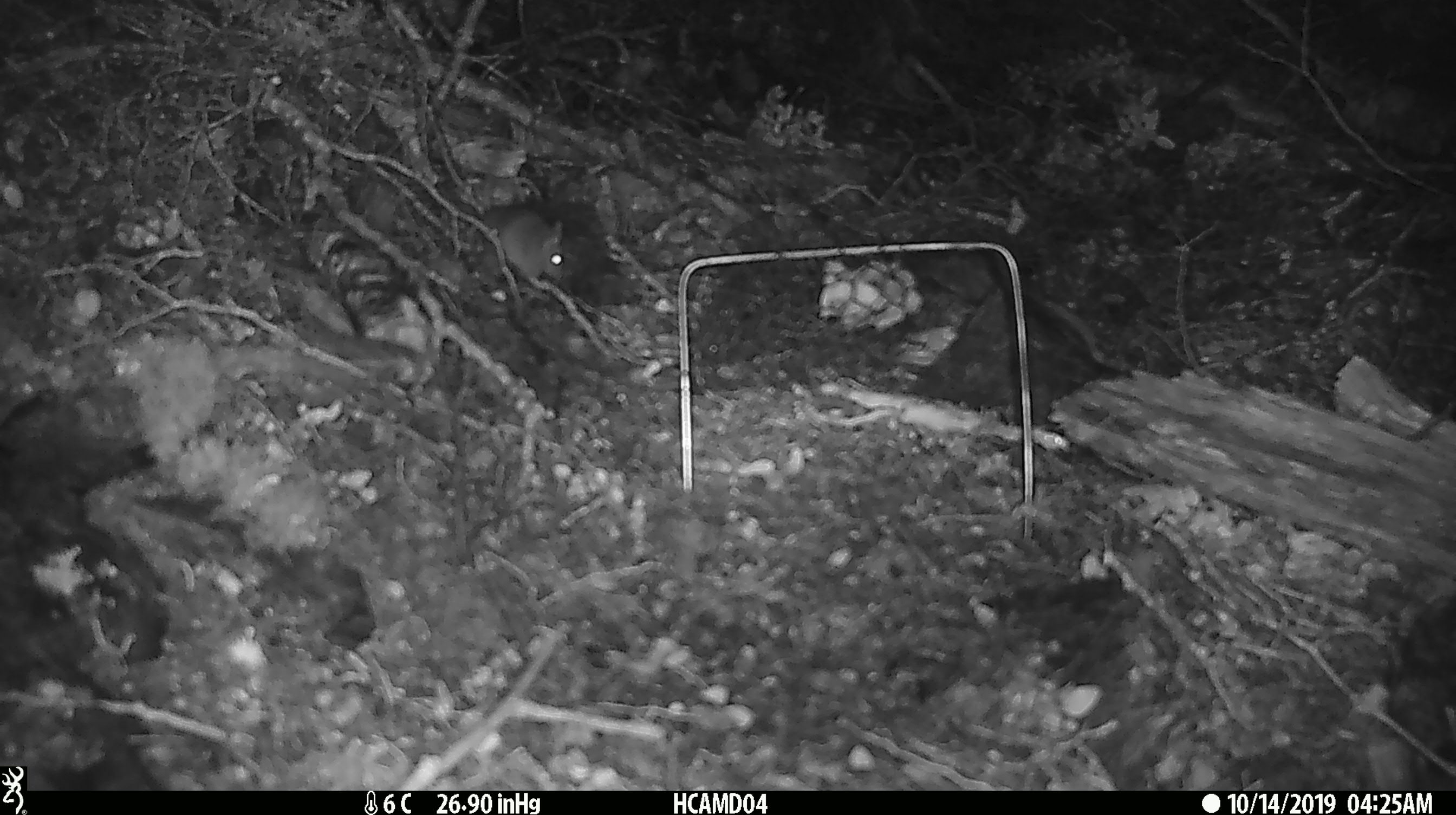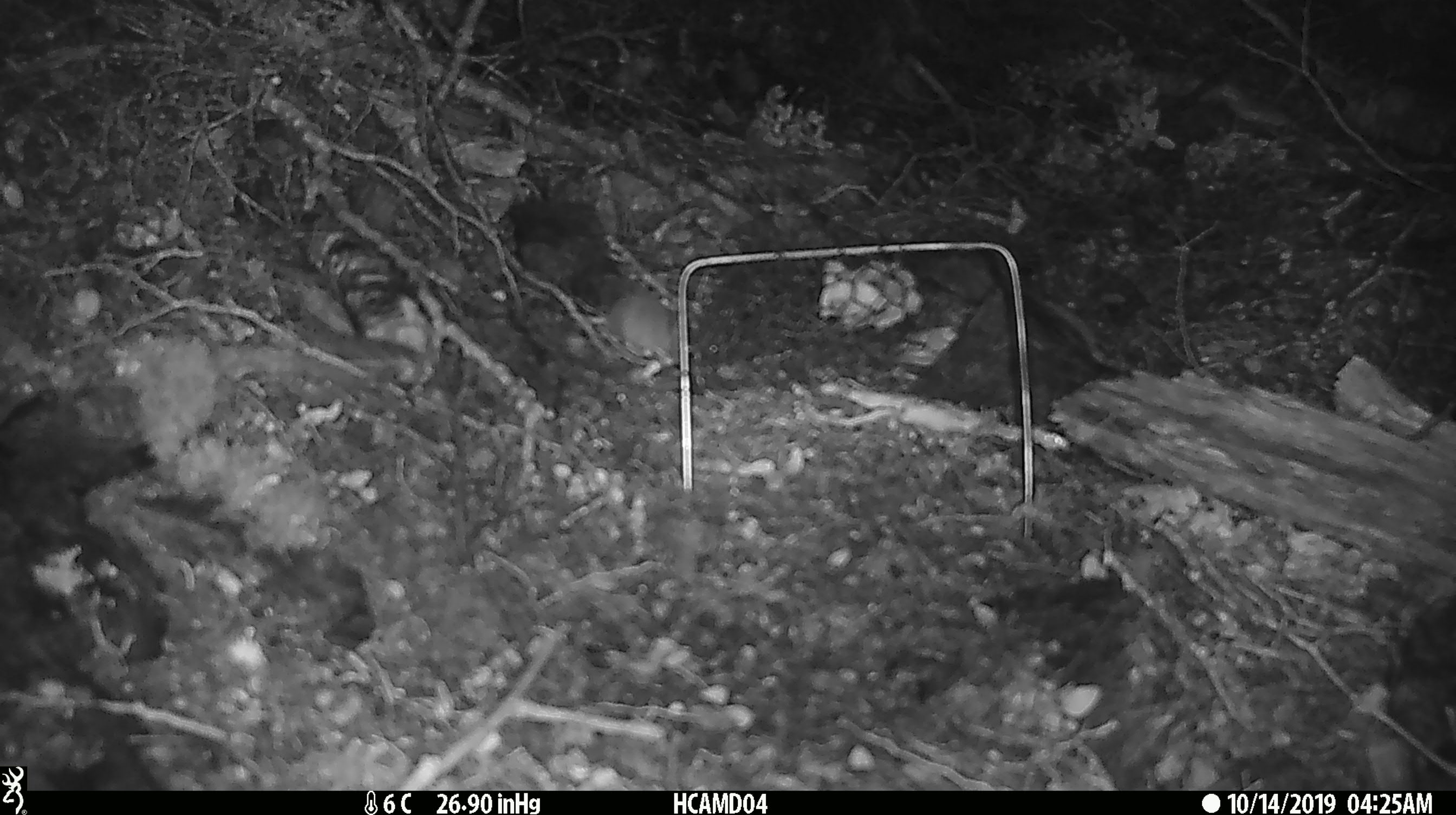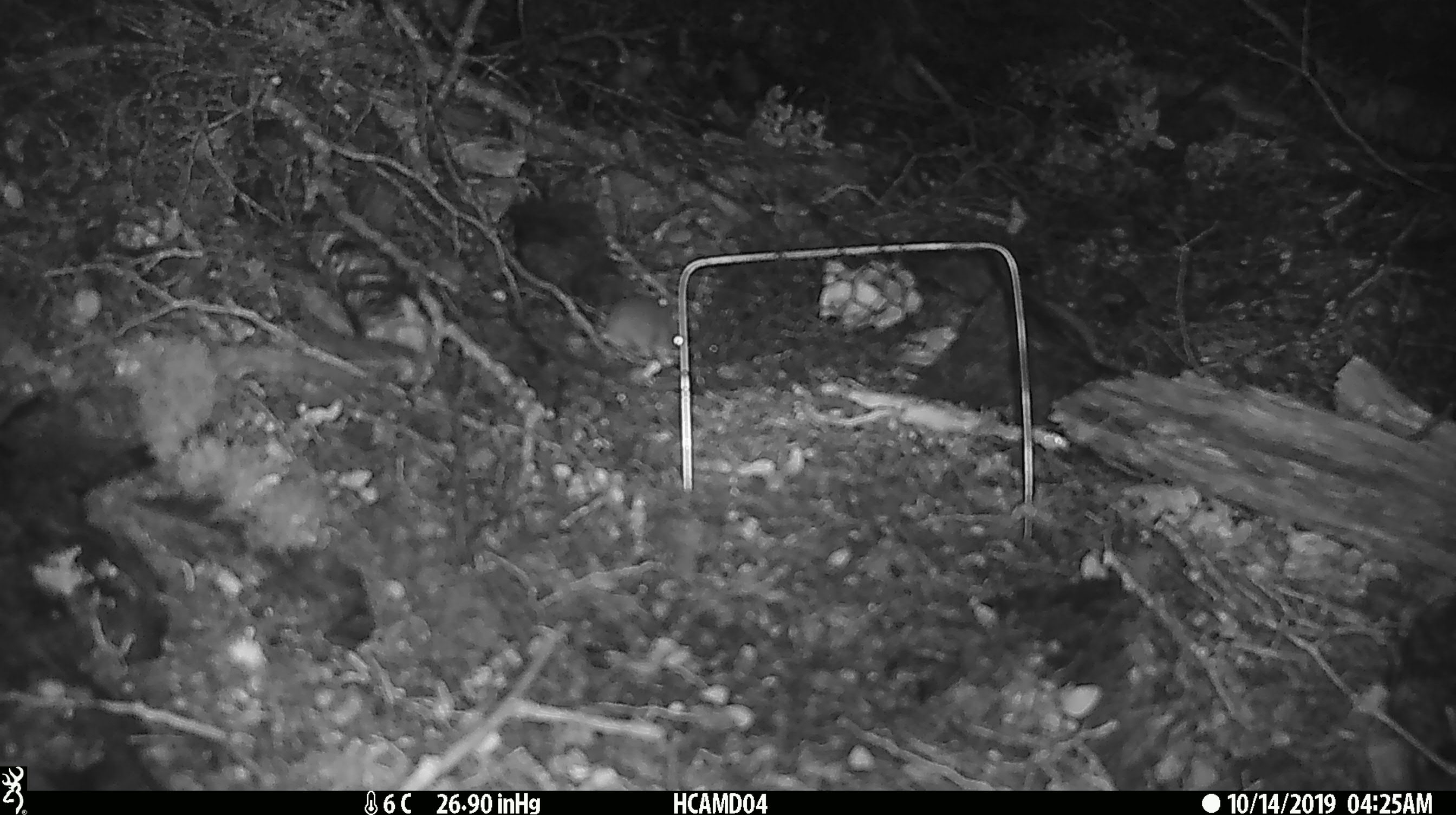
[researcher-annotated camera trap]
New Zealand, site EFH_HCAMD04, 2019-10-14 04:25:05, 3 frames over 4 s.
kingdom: Animalia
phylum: Chordata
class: Mammalia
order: Rodentia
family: Muridae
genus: Mus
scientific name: Mus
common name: mouse